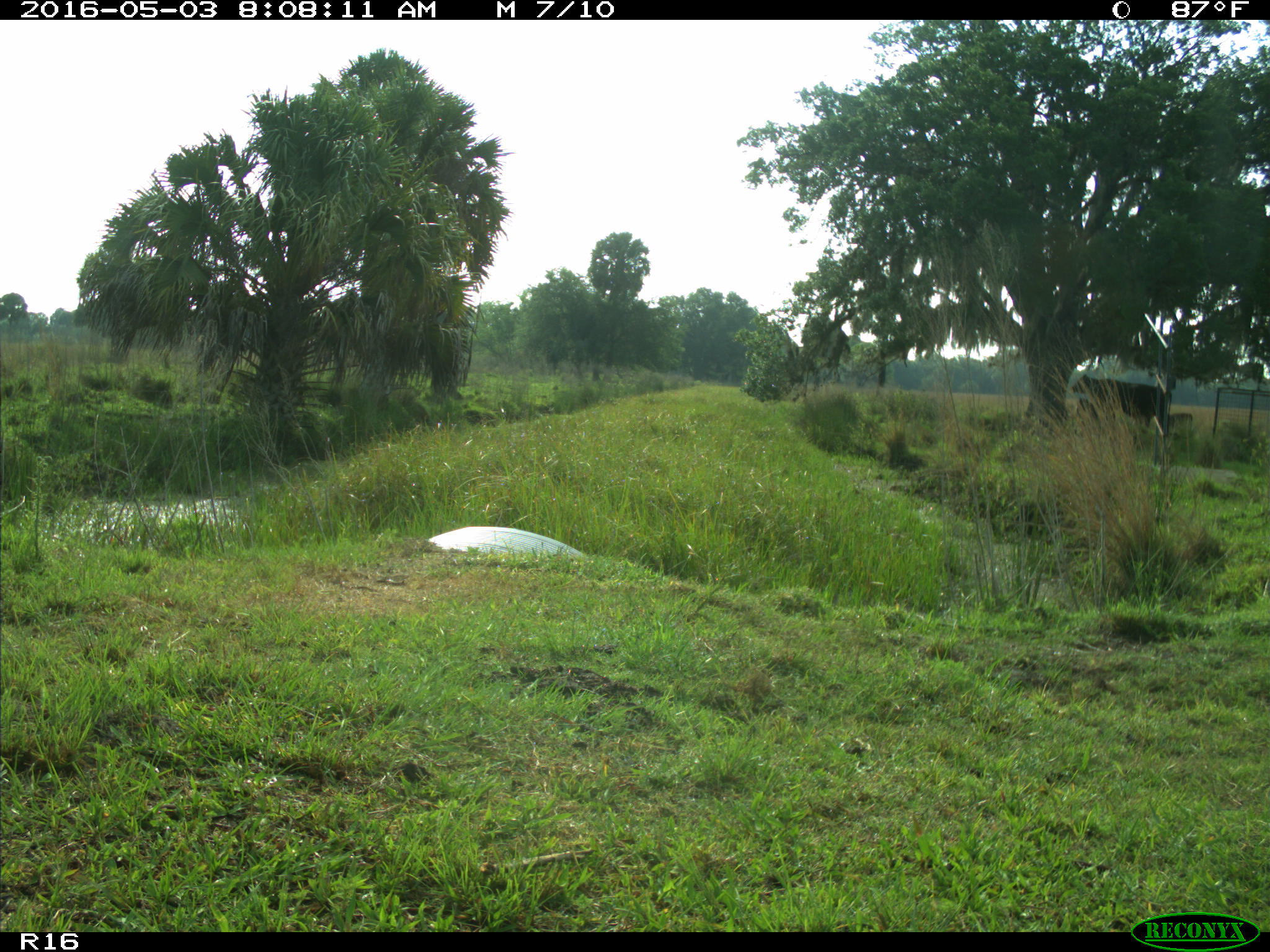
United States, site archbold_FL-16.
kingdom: Animalia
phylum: Chordata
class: Mammalia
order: Artiodactyla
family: Bovidae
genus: Bos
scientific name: Bos taurus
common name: domestic cow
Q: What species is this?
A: Bos taurus (domestic cow).